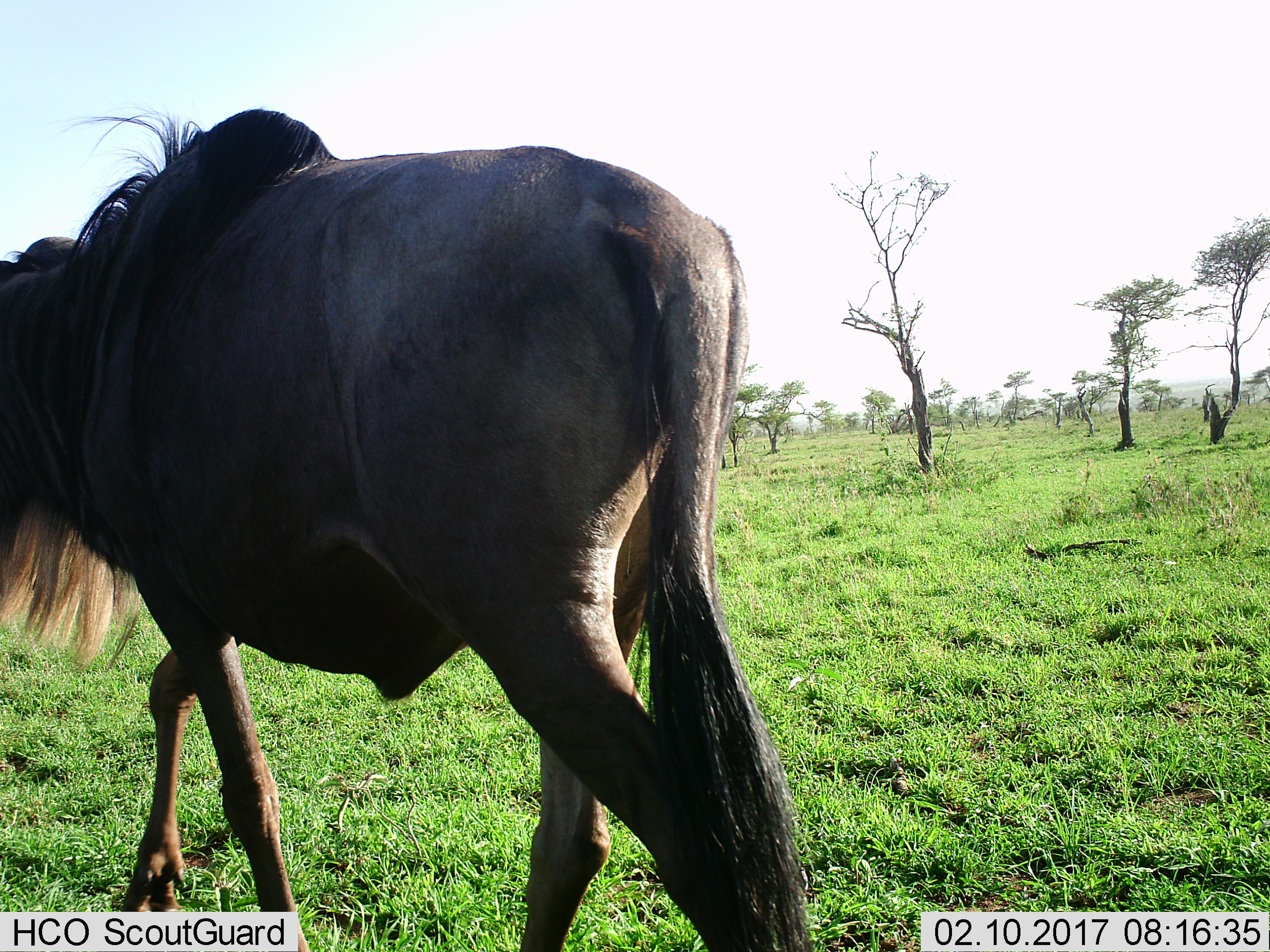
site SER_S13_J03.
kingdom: Animalia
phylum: Chordata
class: Mammalia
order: Artiodactyla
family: Bovidae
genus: Connochaetes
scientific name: Connochaetes taurinus taurinus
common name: blue wildebeest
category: wildebeestblue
Wildebeestblue (blue wildebeest) (Connochaetes taurinus taurinus), count 1. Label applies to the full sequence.